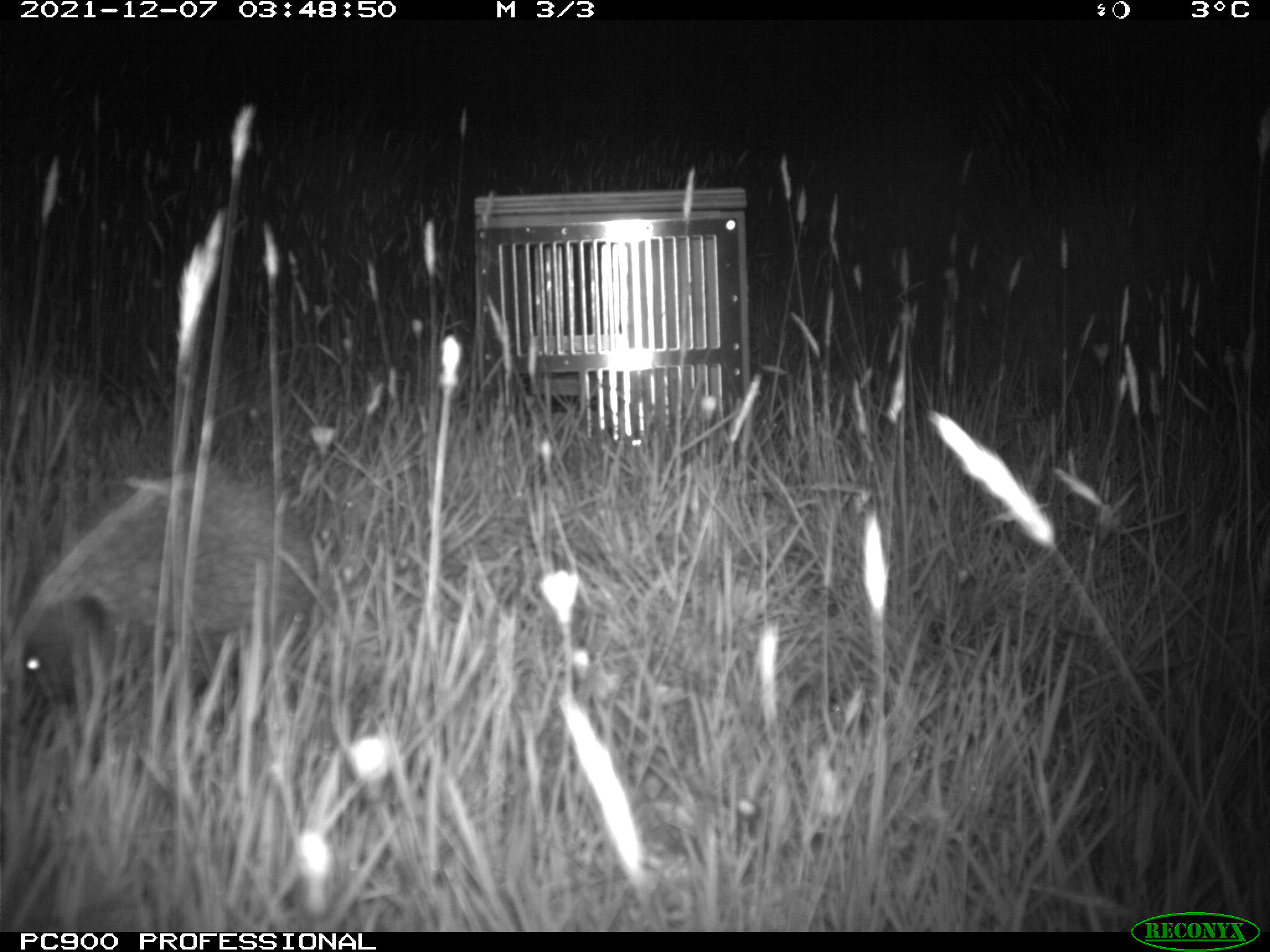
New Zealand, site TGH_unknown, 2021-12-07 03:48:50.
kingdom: Animalia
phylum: Chordata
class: Mammalia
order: Eulipotyphla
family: Erinaceidae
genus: Erinaceus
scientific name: Erinaceus europaeus europaeus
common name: european hedgehog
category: hedgehog